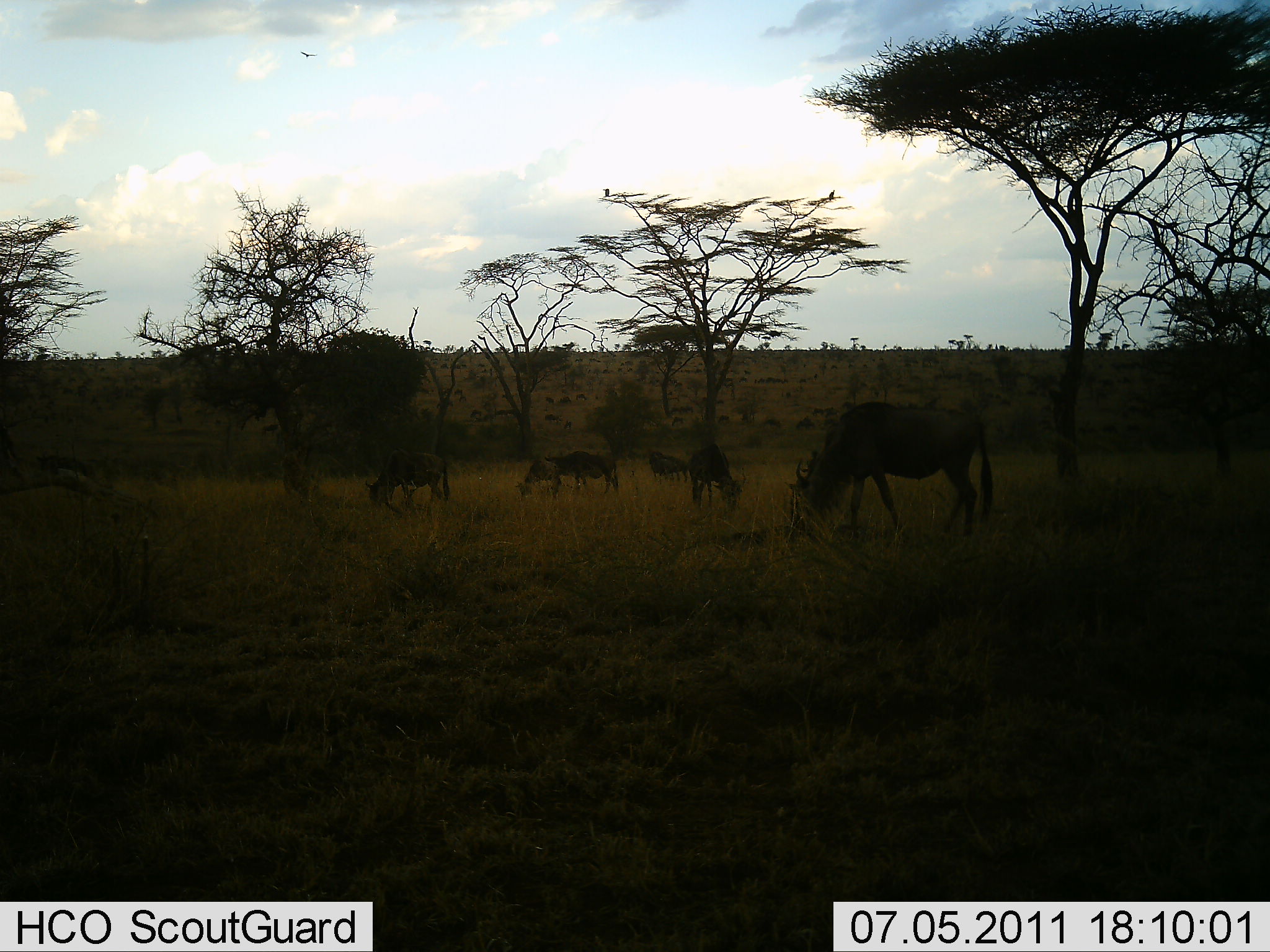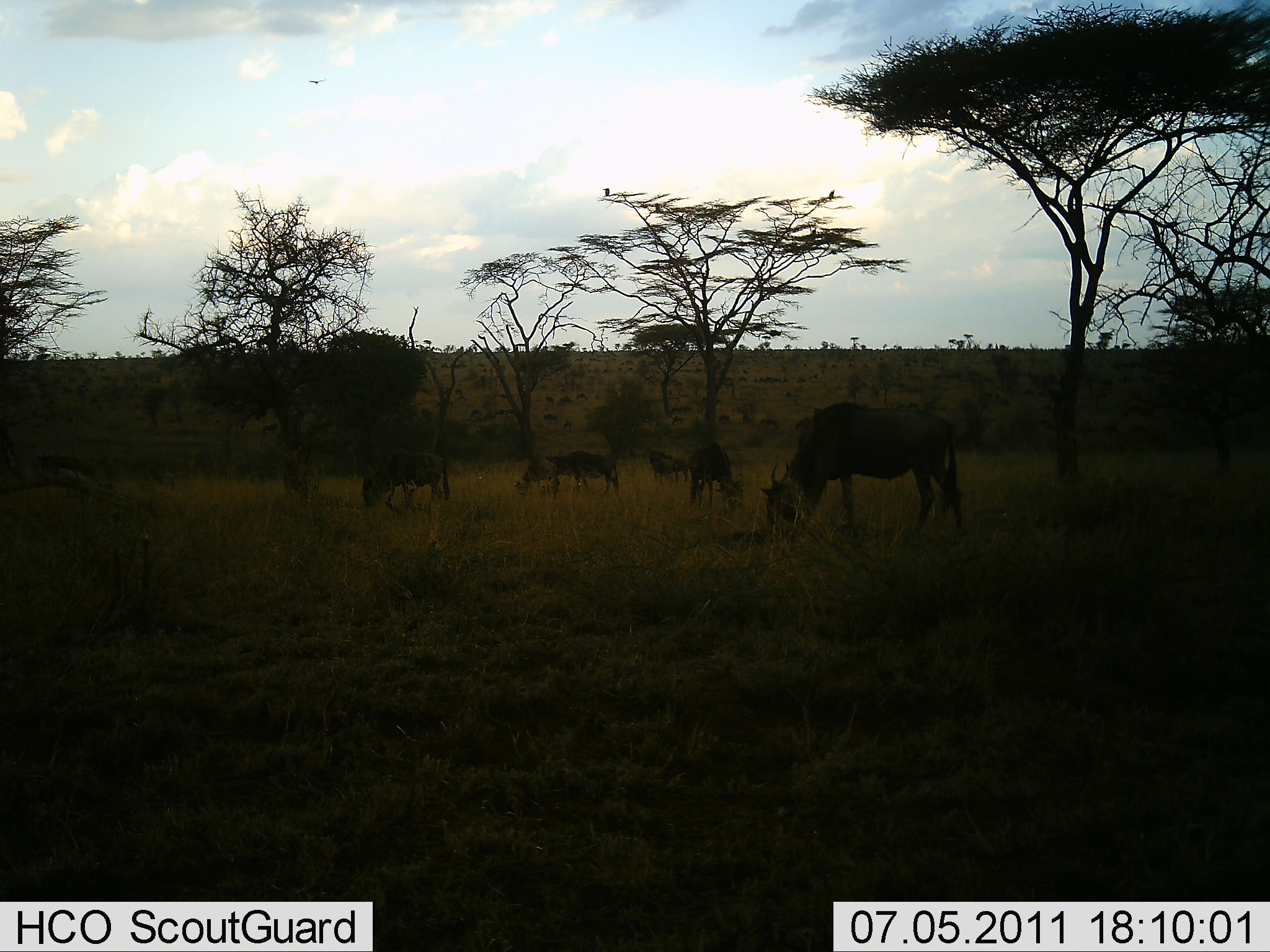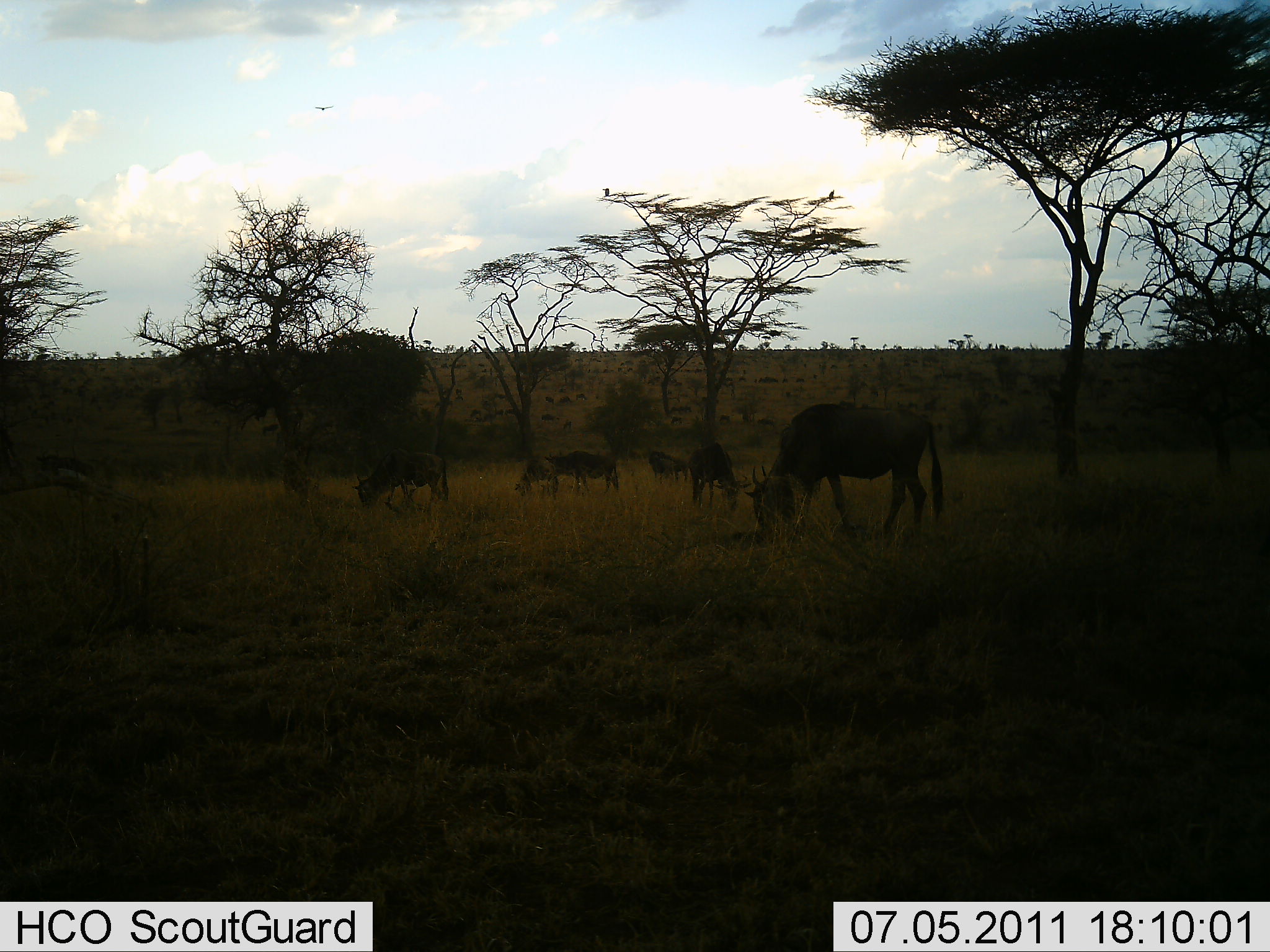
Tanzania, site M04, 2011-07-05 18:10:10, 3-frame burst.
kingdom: Animalia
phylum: Chordata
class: Mammalia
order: Artiodactyla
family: Bovidae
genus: Connochaetes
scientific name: Connochaetes taurinus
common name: blue wildebeest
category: wildebeest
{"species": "wildebeest (blue wildebeest) (Connochaetes taurinus)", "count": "6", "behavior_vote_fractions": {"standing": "17%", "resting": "0%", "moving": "8%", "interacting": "0%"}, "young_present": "0%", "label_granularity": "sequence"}